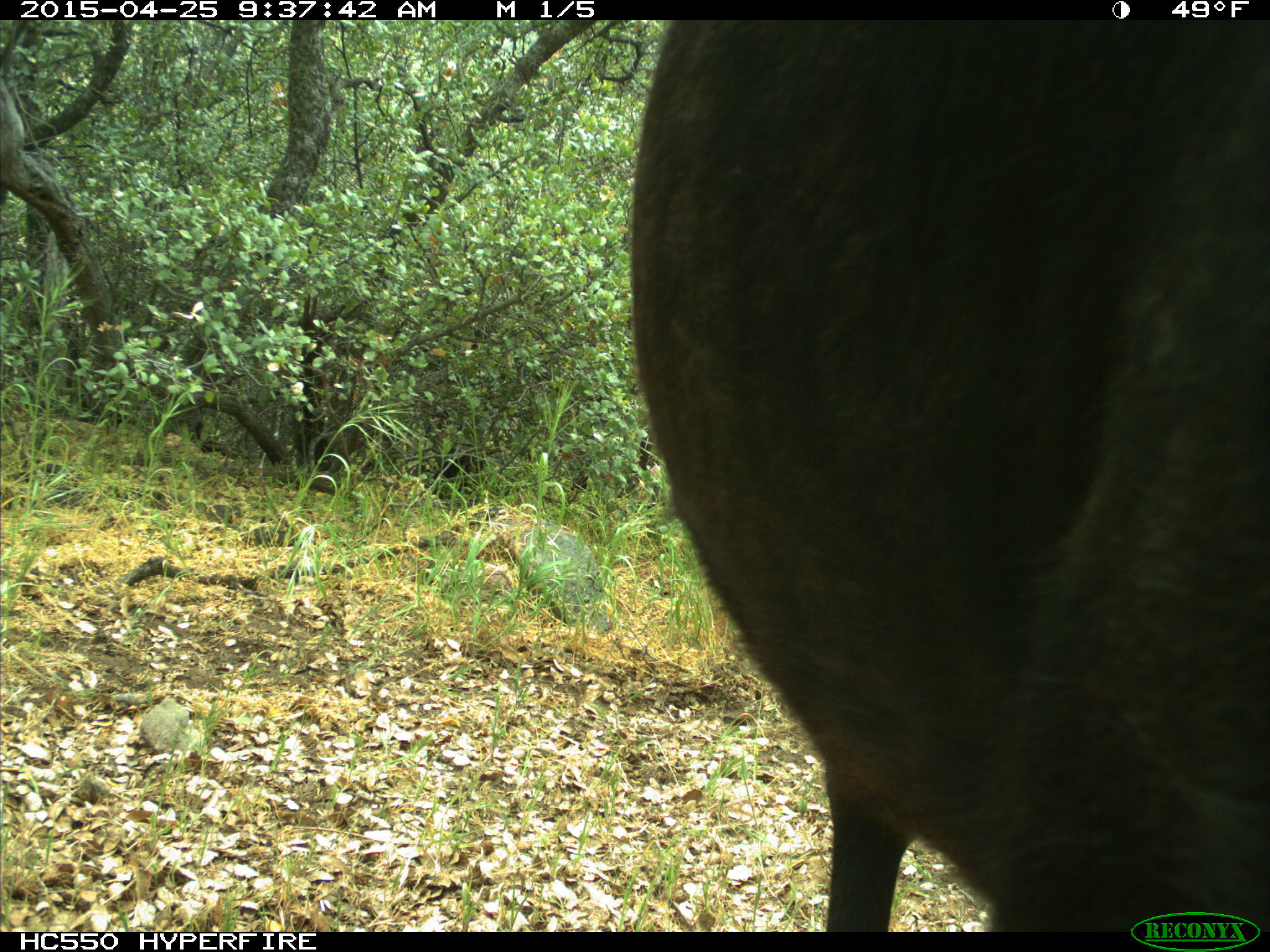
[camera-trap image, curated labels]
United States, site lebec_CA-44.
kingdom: Animalia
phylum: Chordata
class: Mammalia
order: Artiodactyla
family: Suidae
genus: Sus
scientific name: Sus scrofa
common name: wild boar